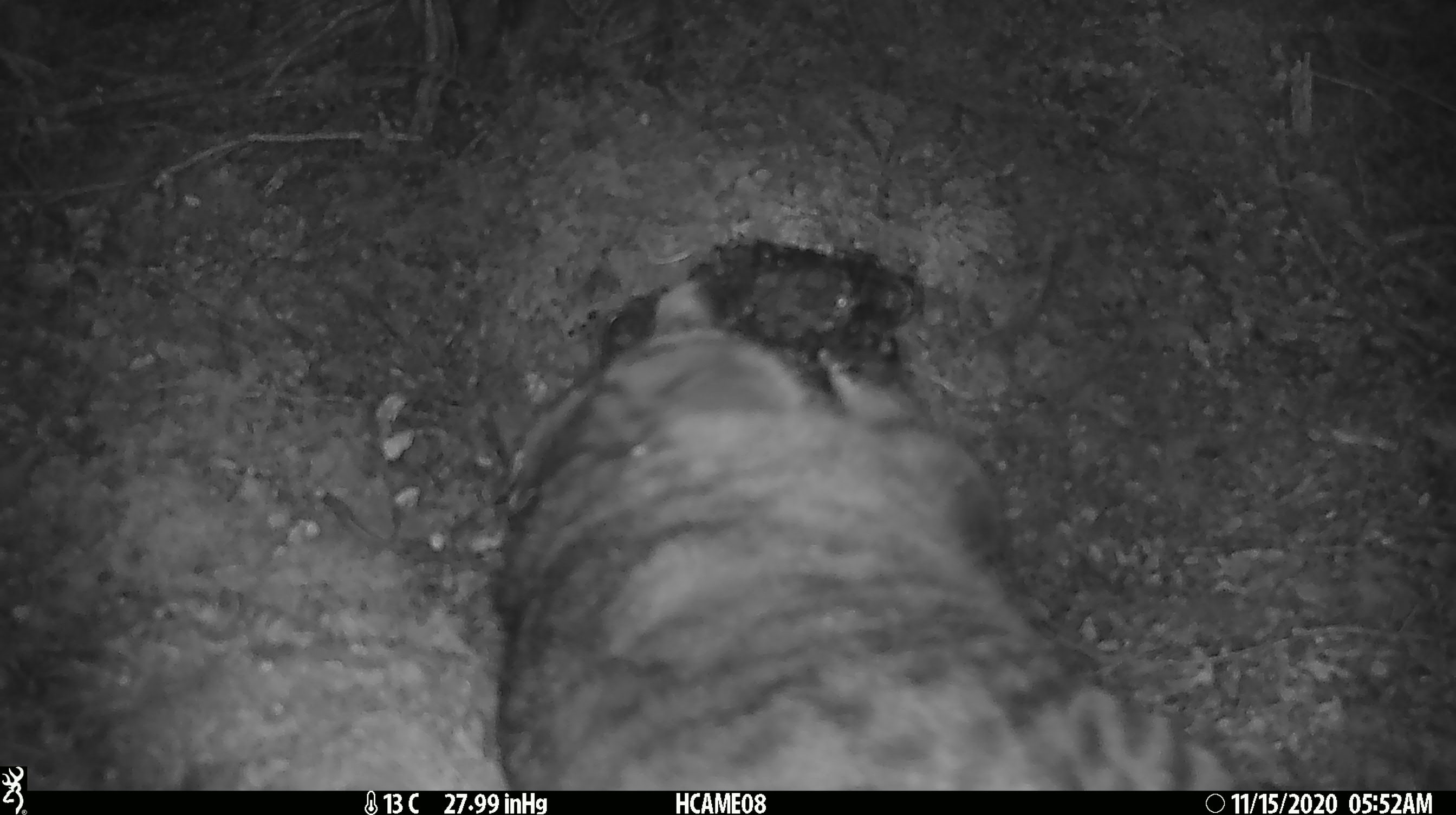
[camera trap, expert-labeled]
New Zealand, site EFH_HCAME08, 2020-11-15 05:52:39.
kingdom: Animalia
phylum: Chordata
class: Mammalia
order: Carnivora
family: Felidae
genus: Felis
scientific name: Felis catus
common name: domestic cat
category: cat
Cat (domestic cat) (Felis catus).